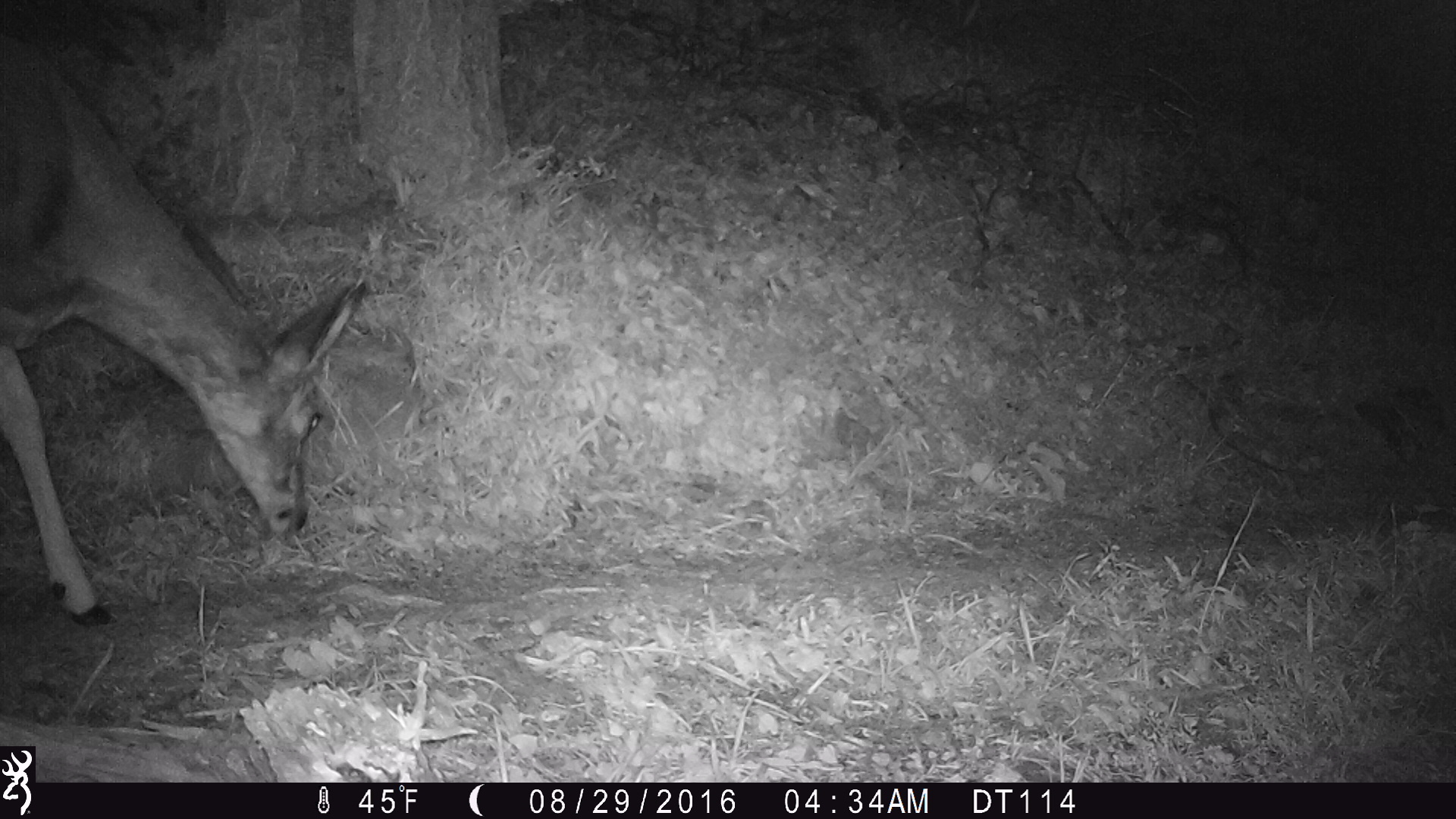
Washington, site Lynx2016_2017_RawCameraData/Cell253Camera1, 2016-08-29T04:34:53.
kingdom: Animalia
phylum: Chordata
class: Mammalia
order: Artiodactyla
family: Cervidae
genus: Odocoileus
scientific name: Odocoileus hemionus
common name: mule deer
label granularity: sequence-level